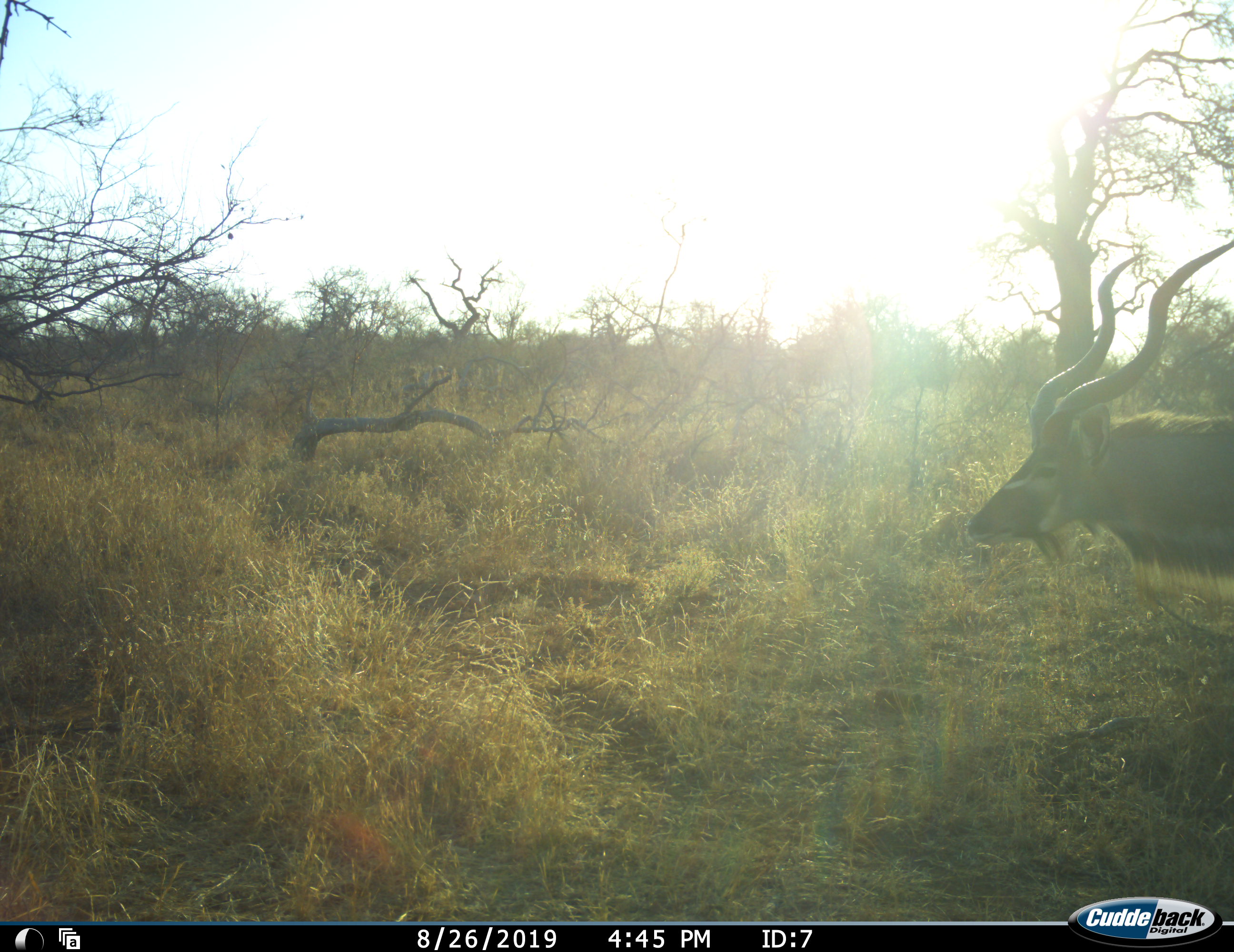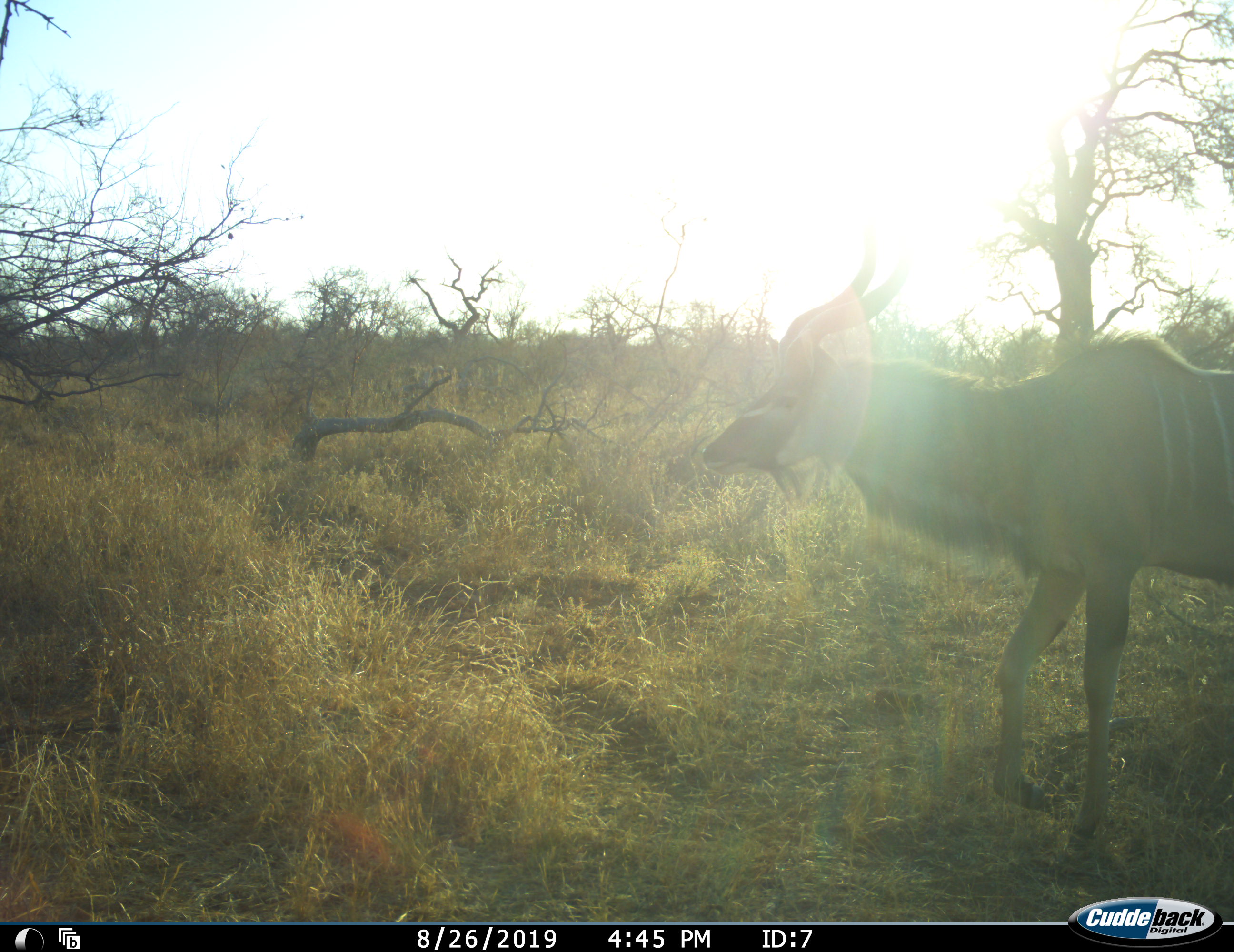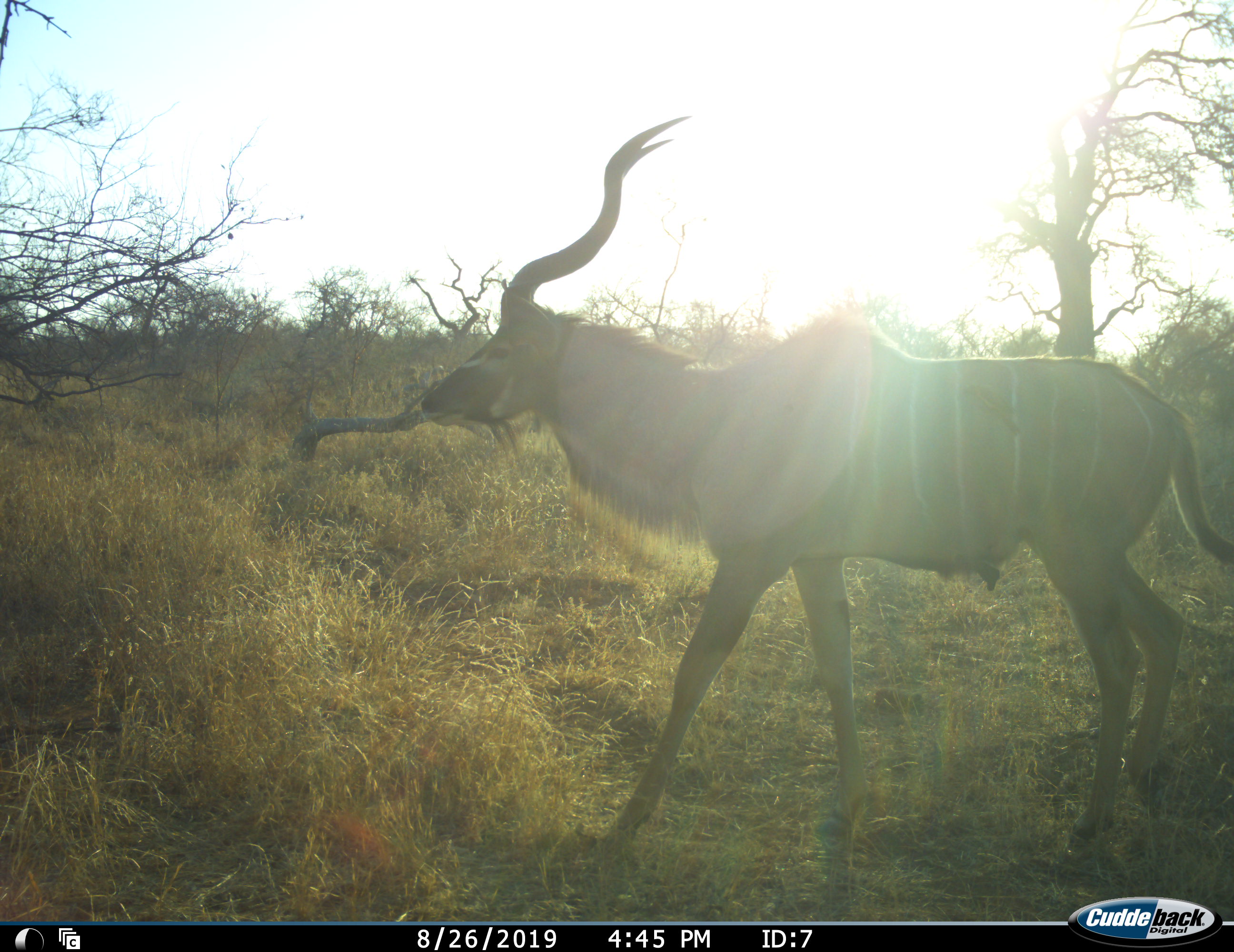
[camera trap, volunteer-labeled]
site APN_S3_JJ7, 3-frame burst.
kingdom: Animalia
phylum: Chordata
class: Mammalia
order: Artiodactyla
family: Bovidae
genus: Tragelaphus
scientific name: Tragelaphus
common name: kudu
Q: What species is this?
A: Kudu (Tragelaphus).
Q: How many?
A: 1.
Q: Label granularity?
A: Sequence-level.